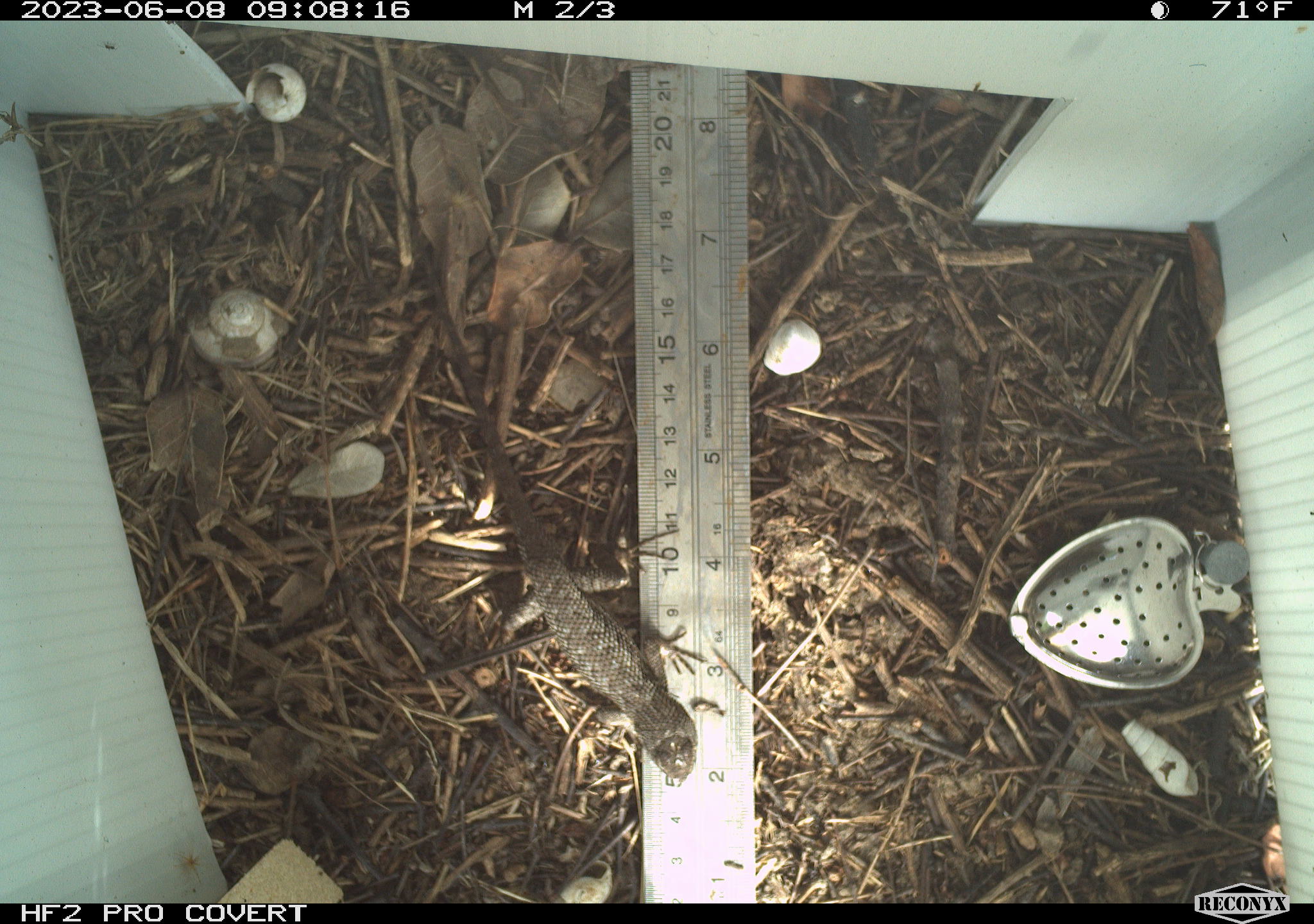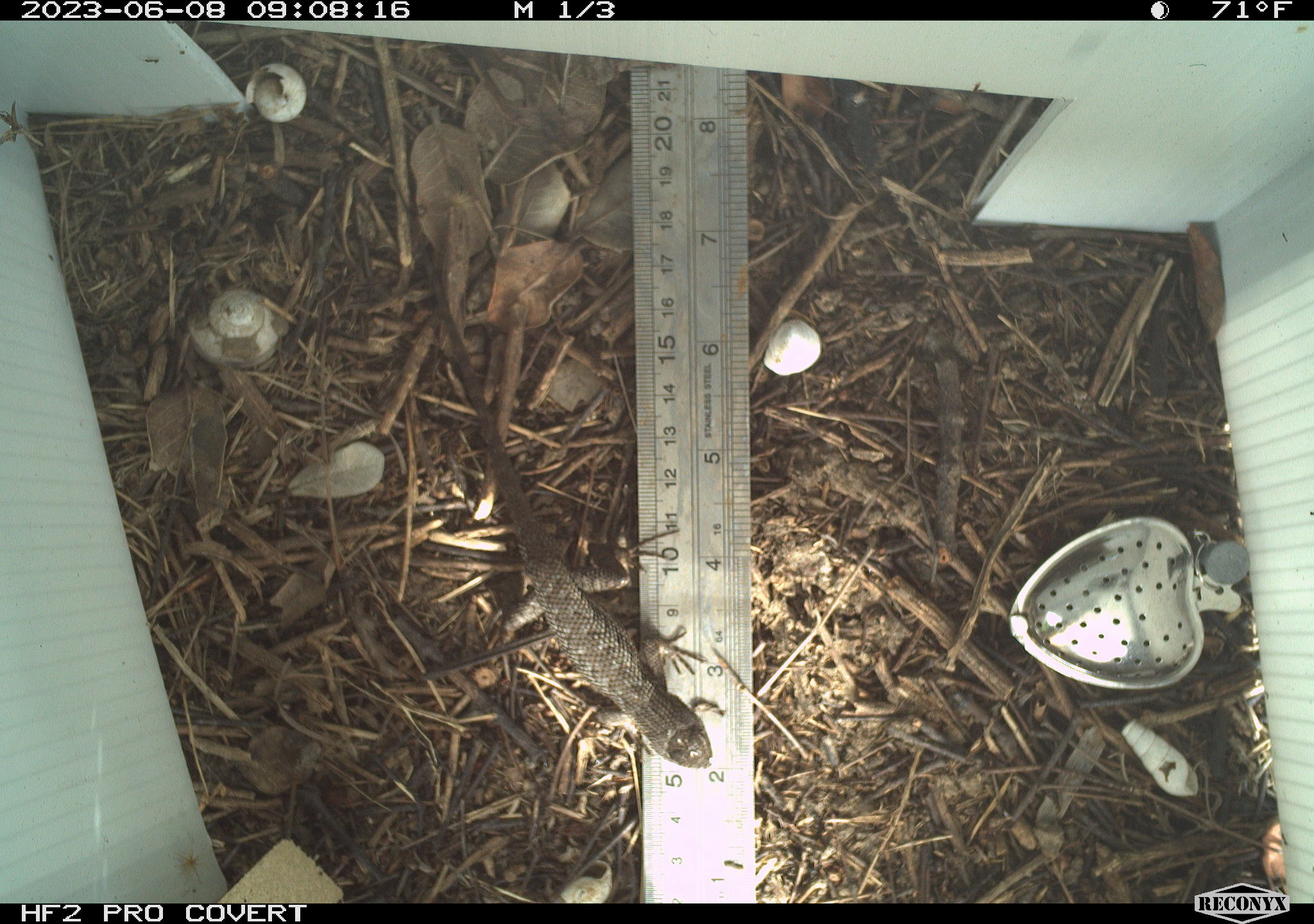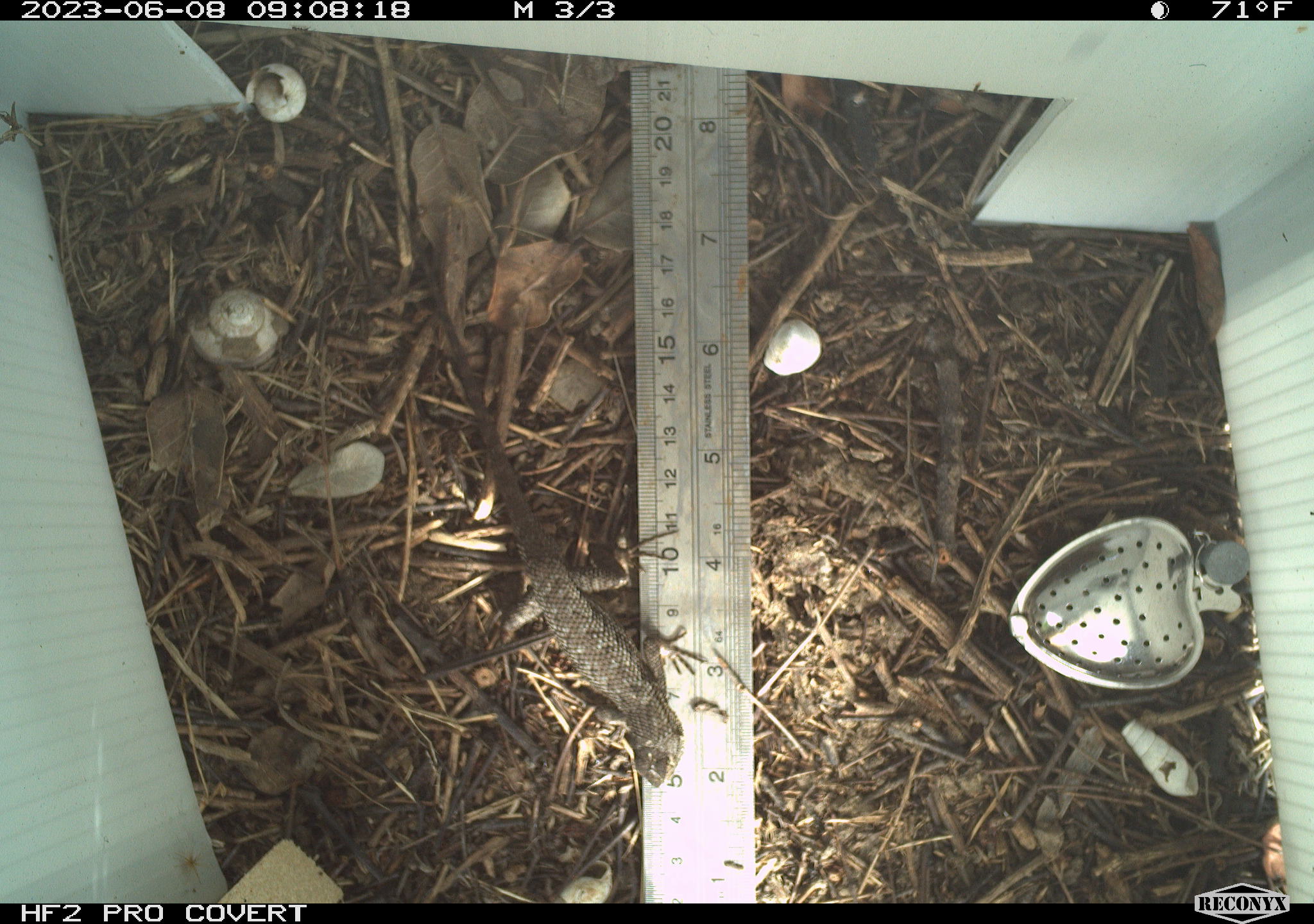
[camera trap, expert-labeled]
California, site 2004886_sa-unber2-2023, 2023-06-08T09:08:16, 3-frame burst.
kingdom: Animalia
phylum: Chordata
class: Reptilia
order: Squamata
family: Phrynosomatidae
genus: Sceloporus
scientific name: Sceloporus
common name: spiny lizards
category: sceloporus species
Sceloporus species (spiny lizards) (Sceloporus).